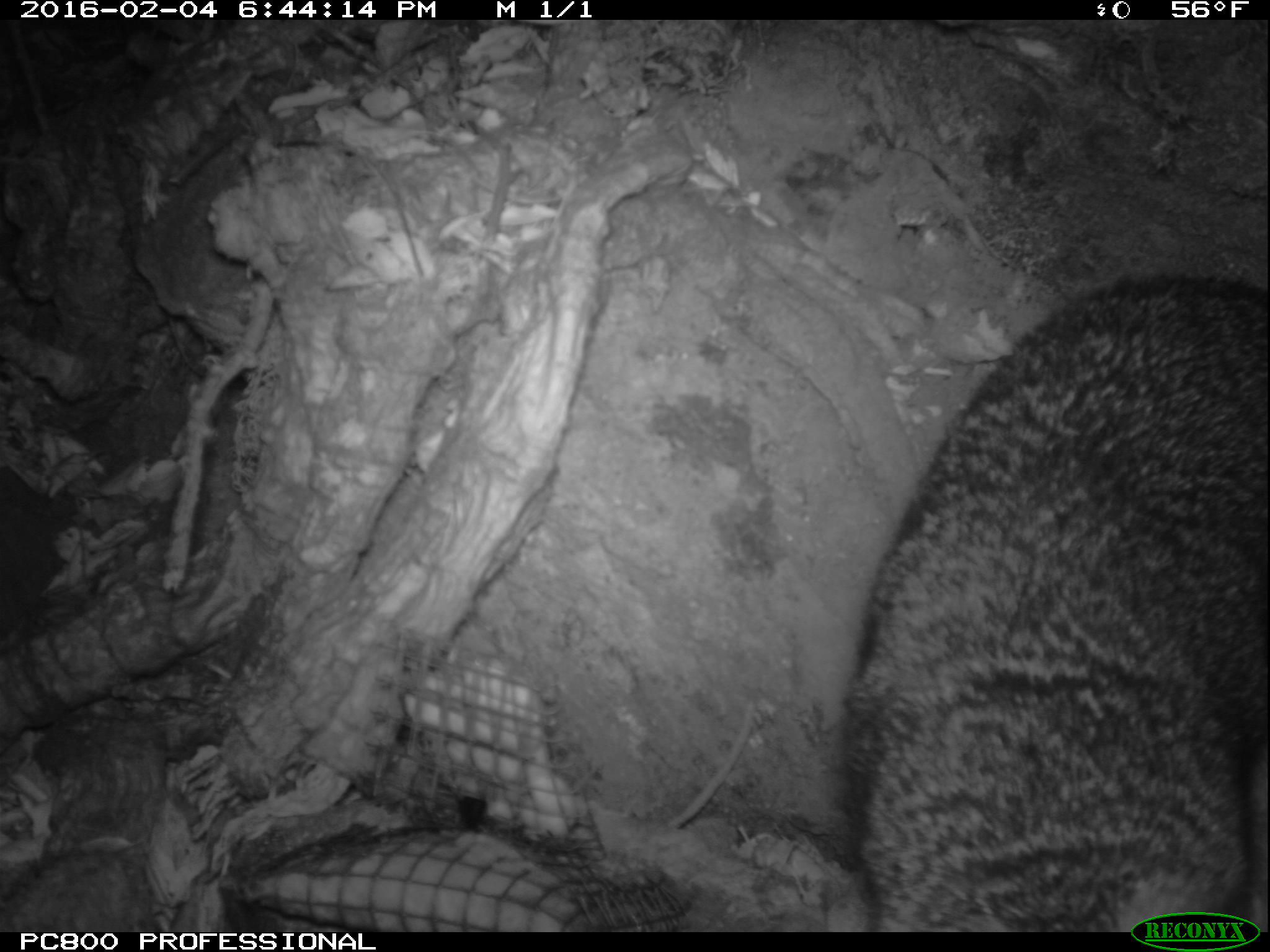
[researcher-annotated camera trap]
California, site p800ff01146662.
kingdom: Animalia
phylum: Chordata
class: Mammalia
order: Carnivora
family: Canidae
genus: Urocyon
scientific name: Urocyon littoralis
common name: island fox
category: fox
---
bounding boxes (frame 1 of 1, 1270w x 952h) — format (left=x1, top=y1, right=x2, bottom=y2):
fox: (left=834, top=268, right=1269, bottom=932)